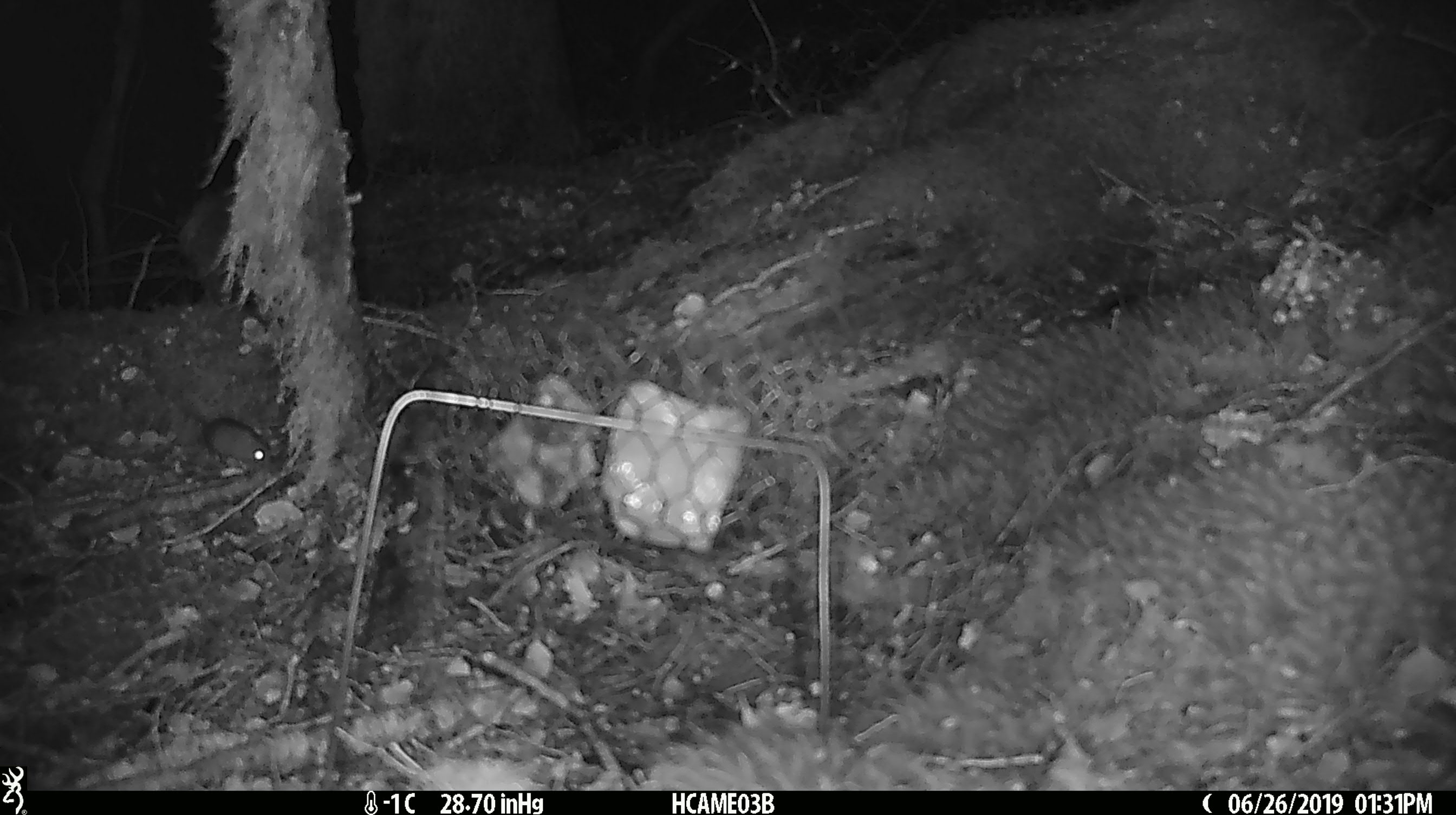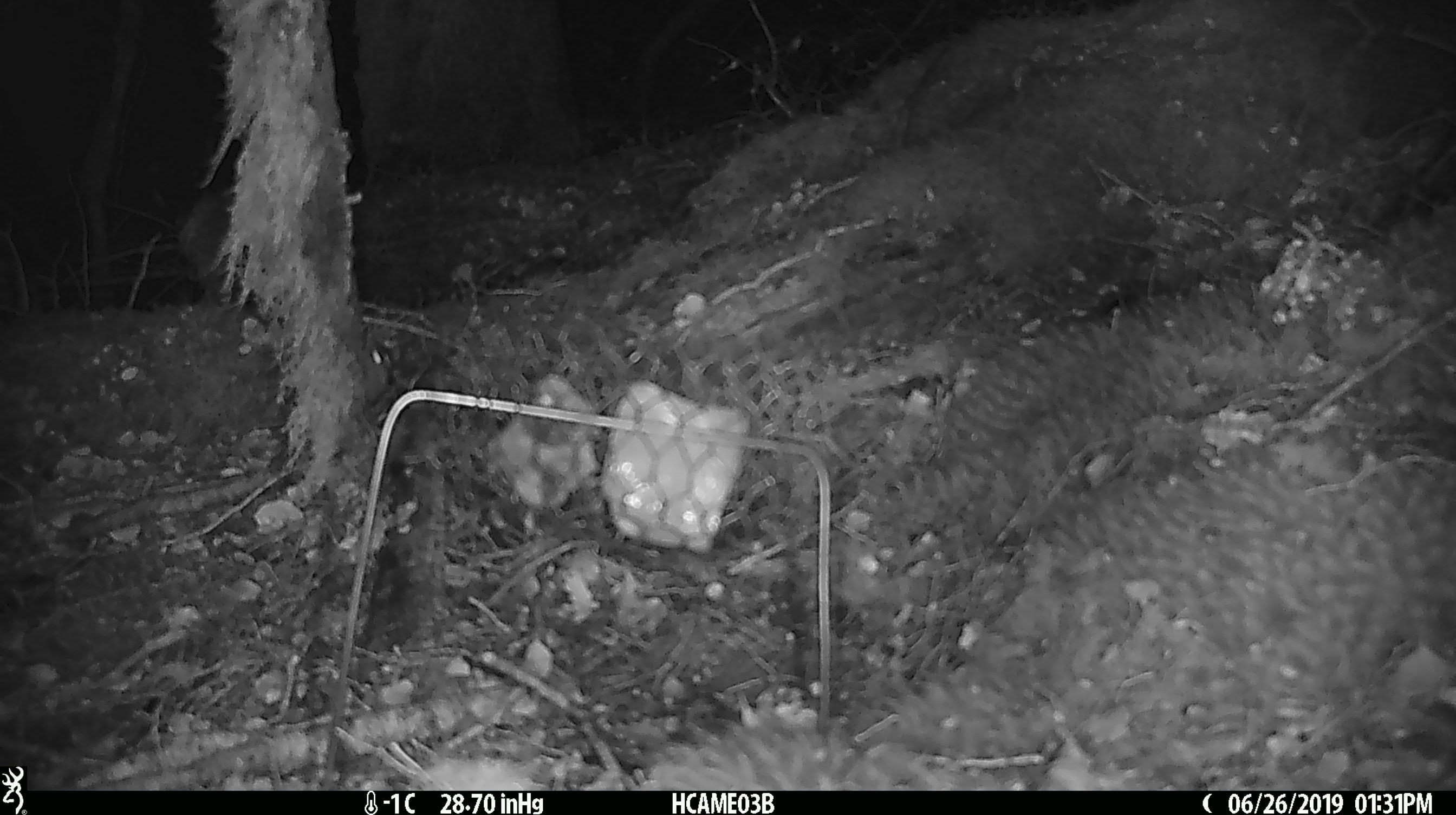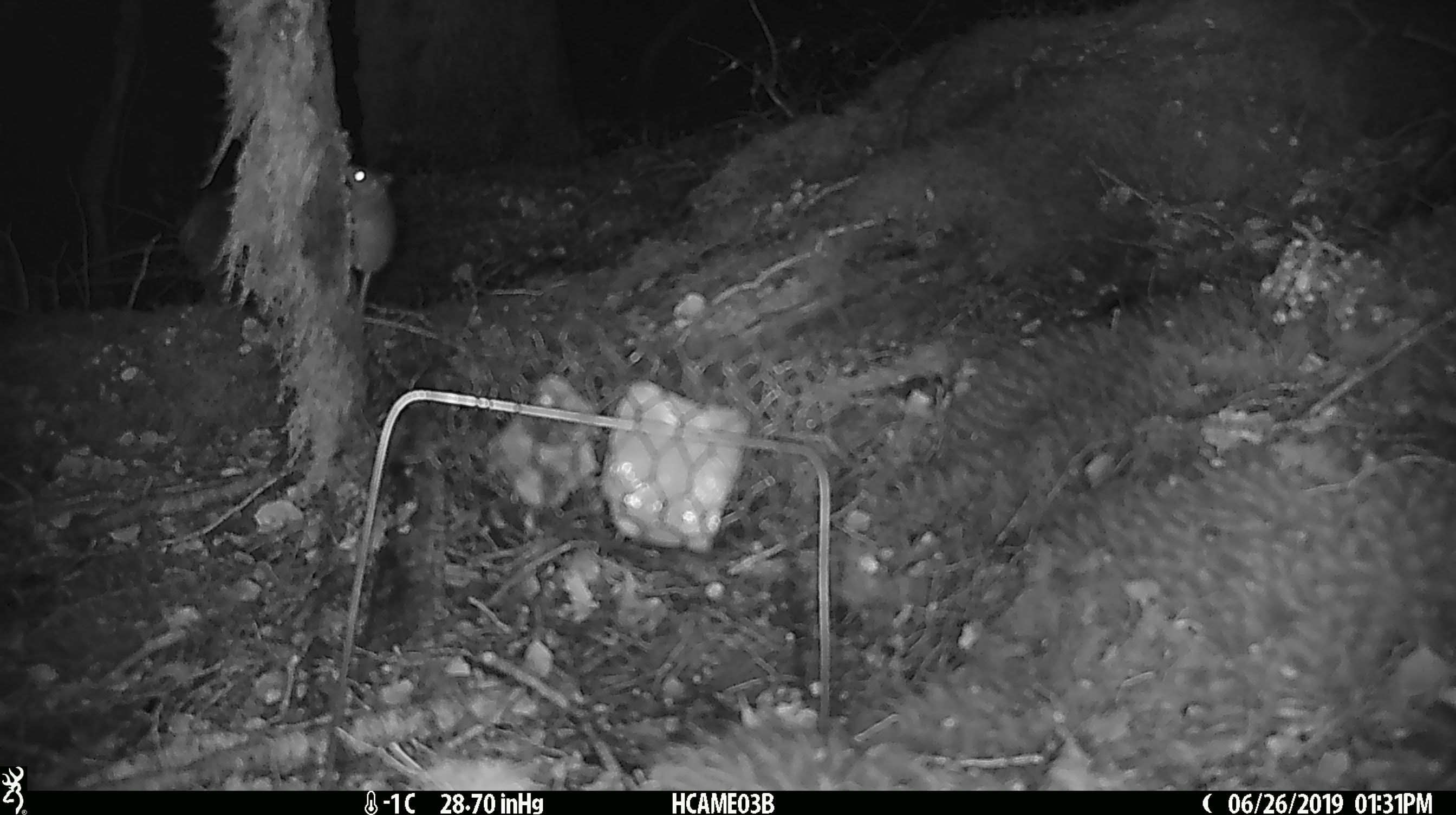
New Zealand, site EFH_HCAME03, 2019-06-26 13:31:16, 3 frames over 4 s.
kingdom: Animalia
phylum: Chordata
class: Mammalia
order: Rodentia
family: Muridae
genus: Mus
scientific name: Mus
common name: mouse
Mouse (Mus).